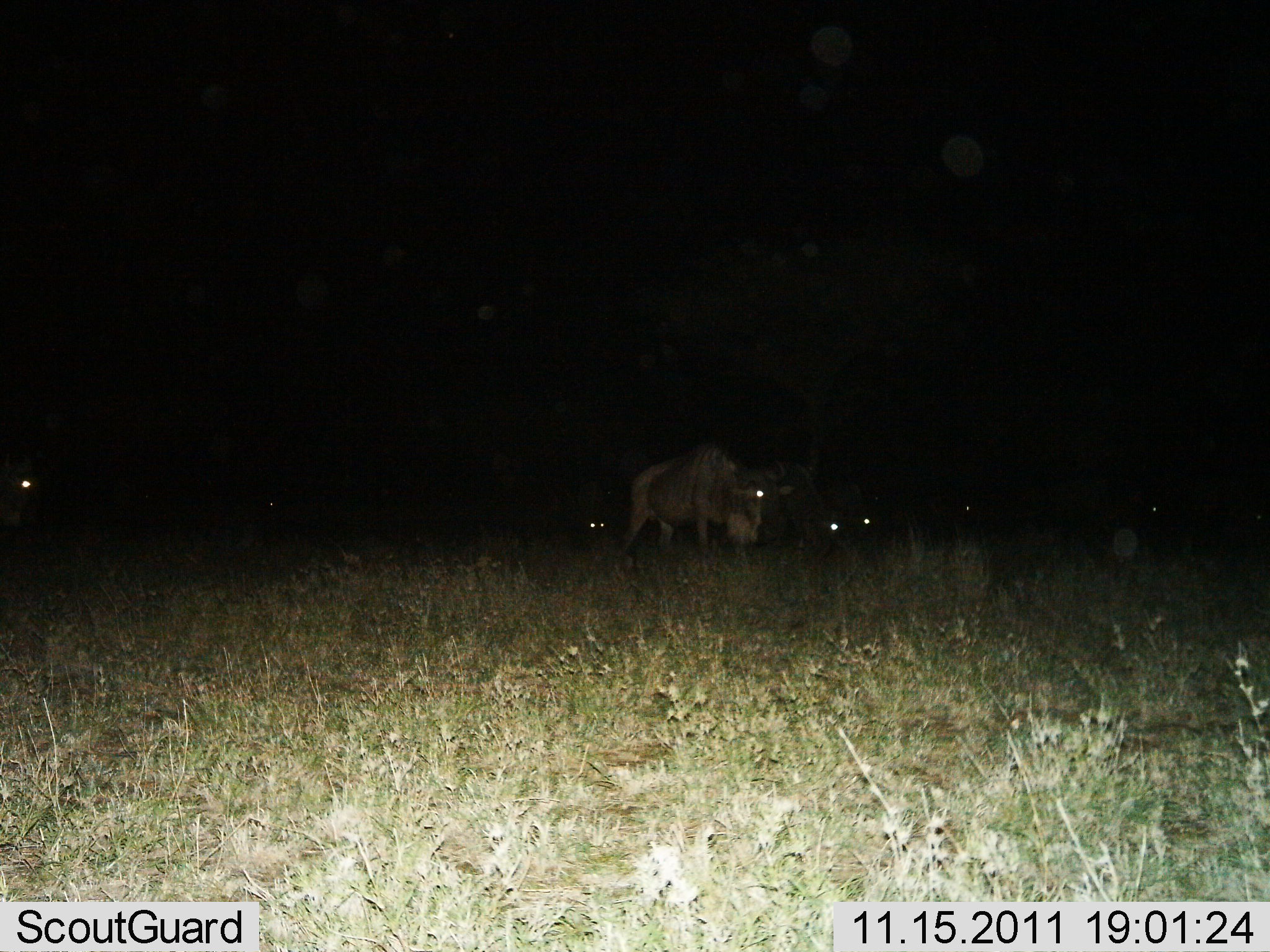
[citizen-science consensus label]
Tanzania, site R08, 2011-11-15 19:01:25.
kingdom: Animalia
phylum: Chordata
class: Mammalia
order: Artiodactyla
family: Bovidae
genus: Connochaetes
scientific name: Connochaetes taurinus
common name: blue wildebeest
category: wildebeest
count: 7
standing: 42%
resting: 17%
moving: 58%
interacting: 0%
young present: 0%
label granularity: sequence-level